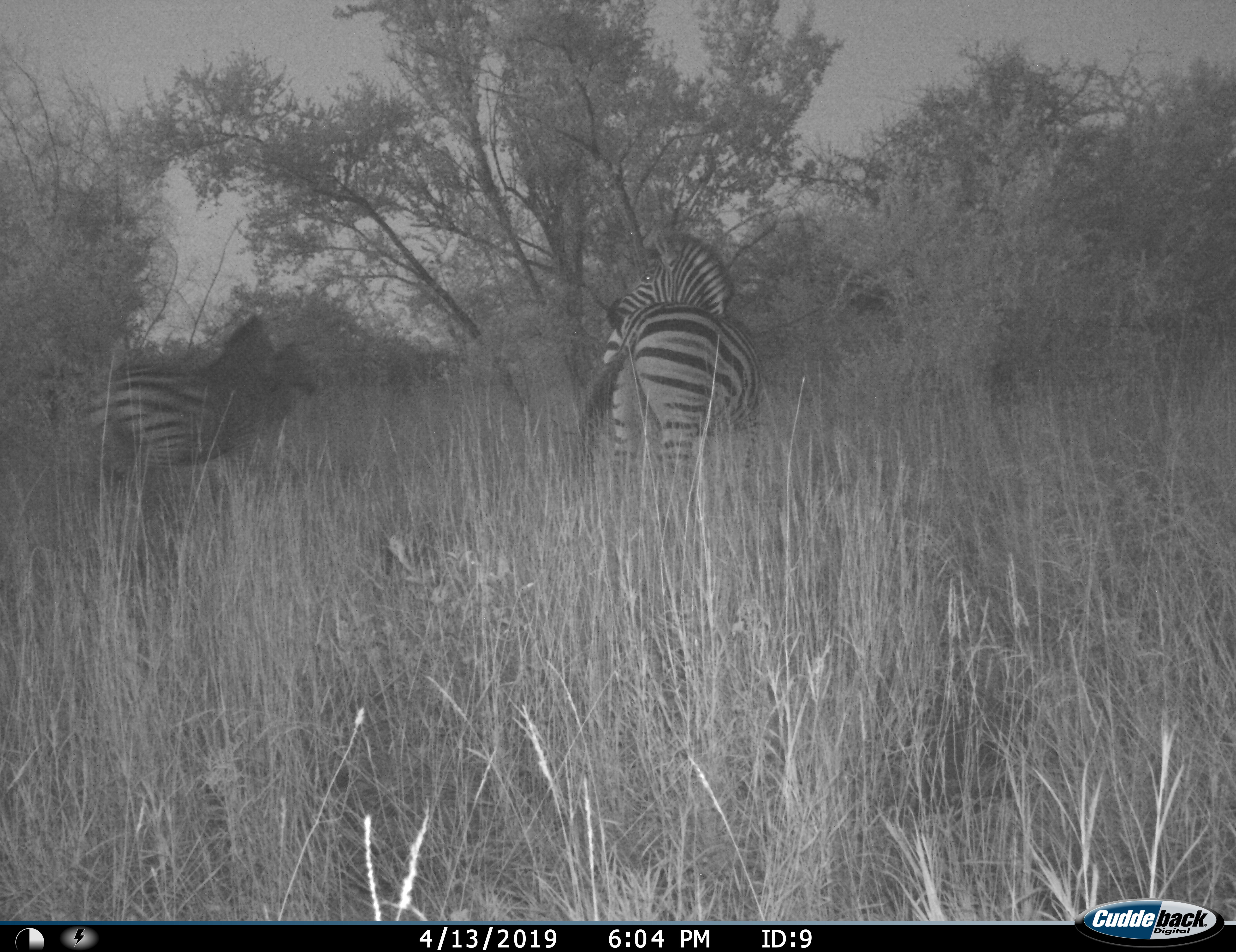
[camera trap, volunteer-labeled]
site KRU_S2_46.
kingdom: Animalia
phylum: Chordata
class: Mammalia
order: Perissodactyla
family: Equidae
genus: Equus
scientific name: Equus quagga burchellii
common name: burchell's zebra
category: zebraburchells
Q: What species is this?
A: Zebraburchells (burchell's zebra) (Equus quagga burchellii).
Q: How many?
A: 2.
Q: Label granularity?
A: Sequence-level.